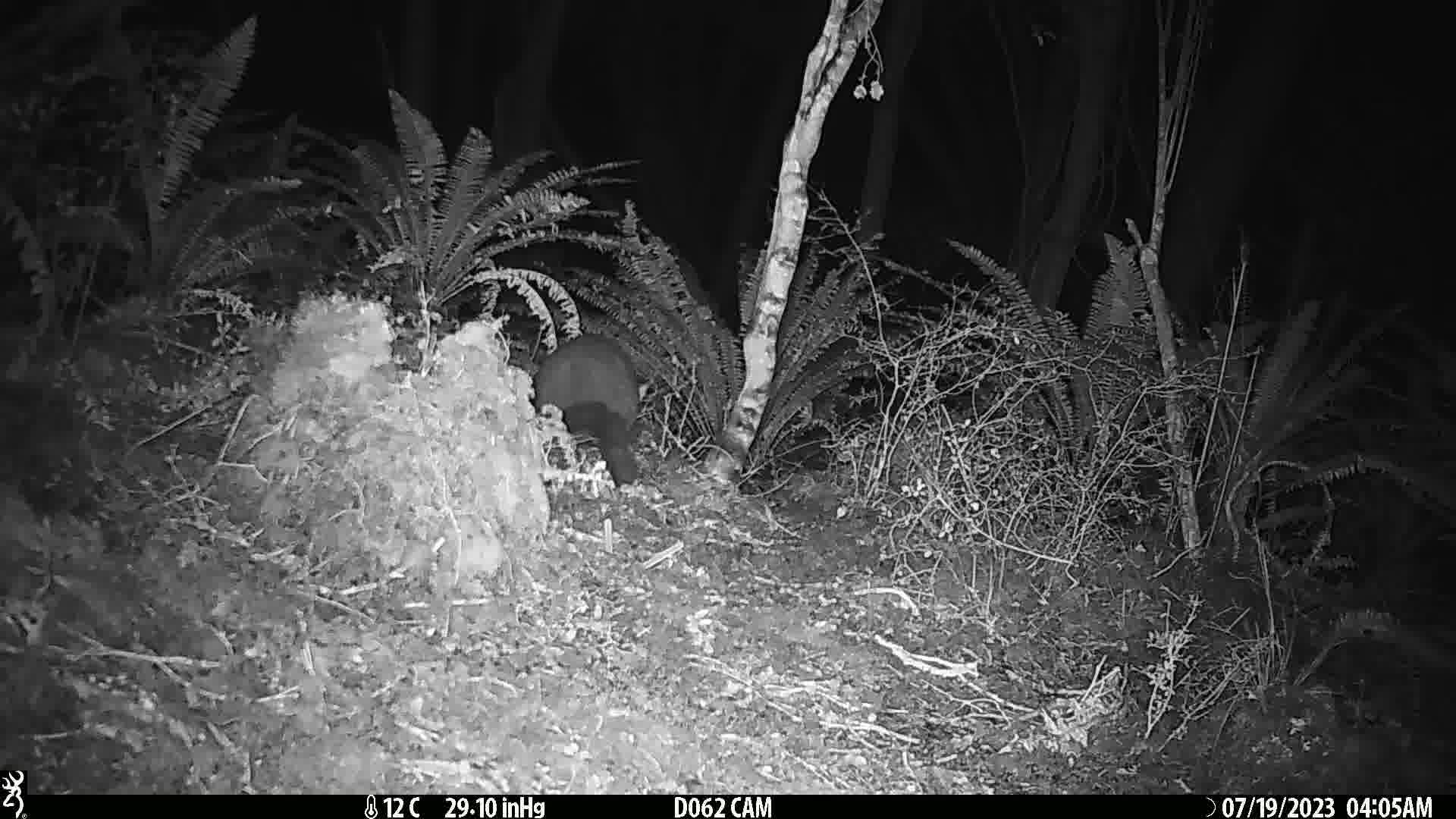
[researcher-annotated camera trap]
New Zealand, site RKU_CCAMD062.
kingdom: Animalia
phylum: Chordata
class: Mammalia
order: Diprotodontia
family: Phalangeridae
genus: Trichosurus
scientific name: Trichosurus vulpecula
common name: common brushtail possum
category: possum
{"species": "possum (common brushtail possum) (Trichosurus vulpecula)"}